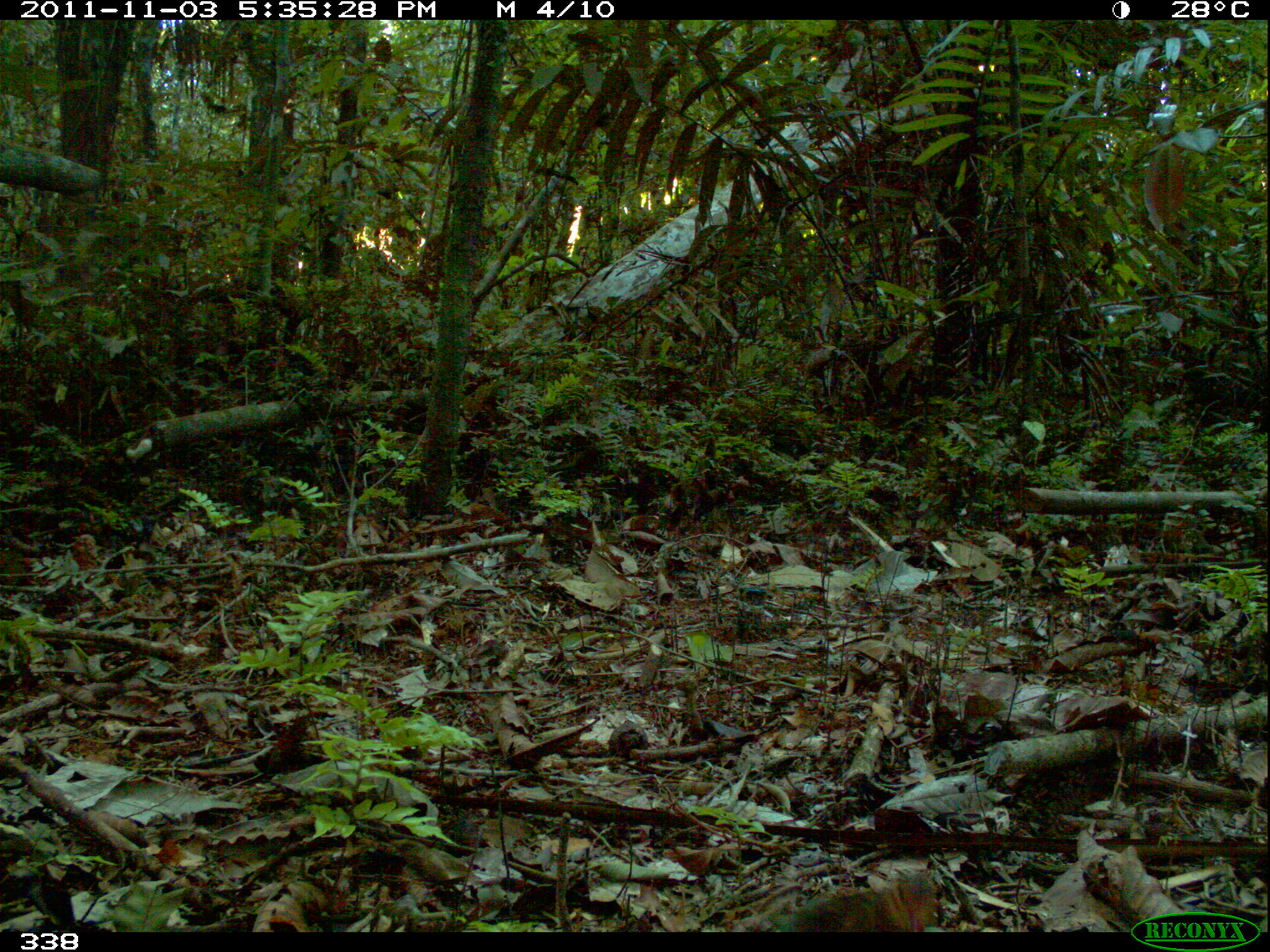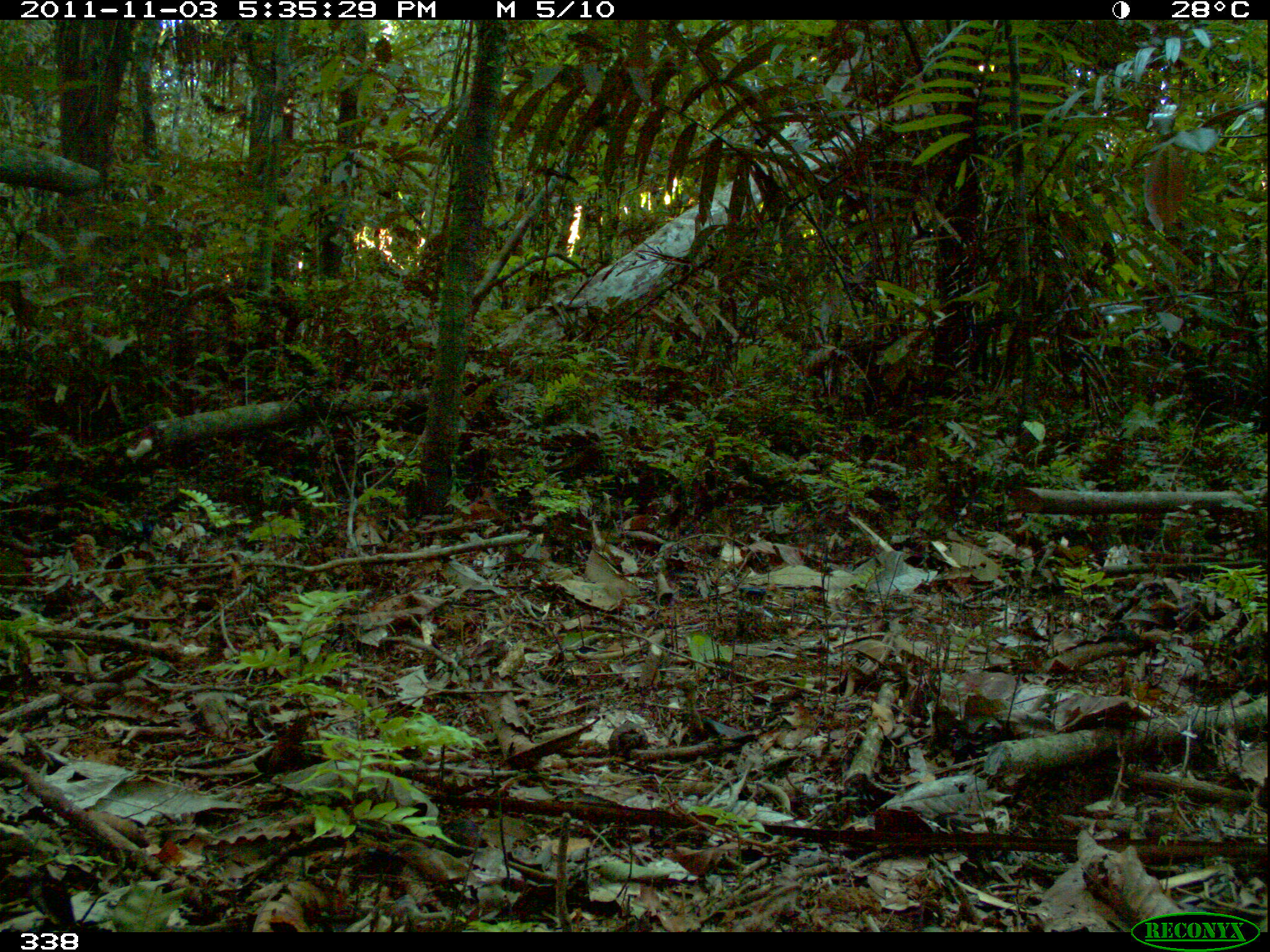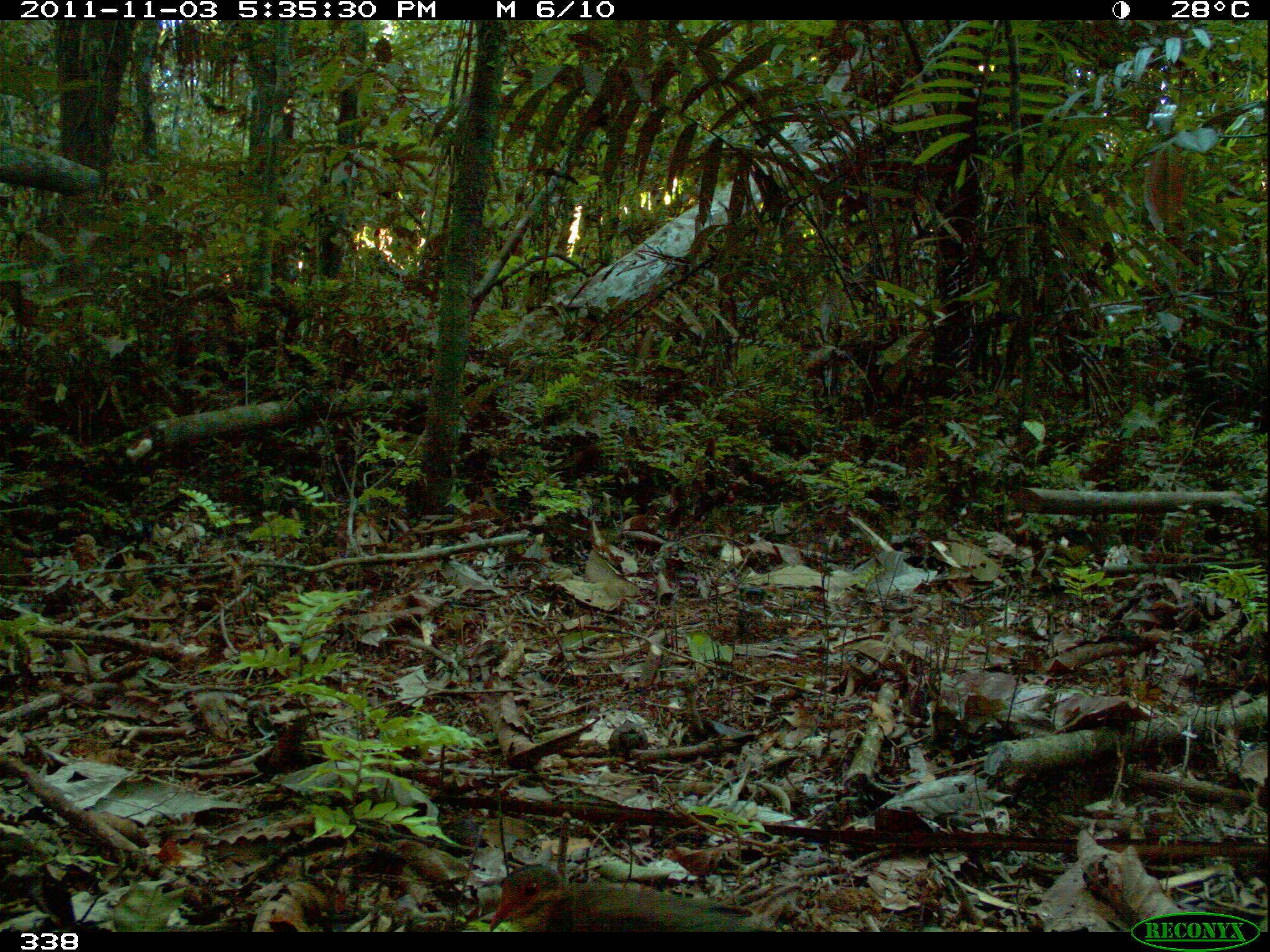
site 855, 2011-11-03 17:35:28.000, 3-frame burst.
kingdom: Animalia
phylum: Chordata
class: Aves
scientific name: Aves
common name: bird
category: unknown bird